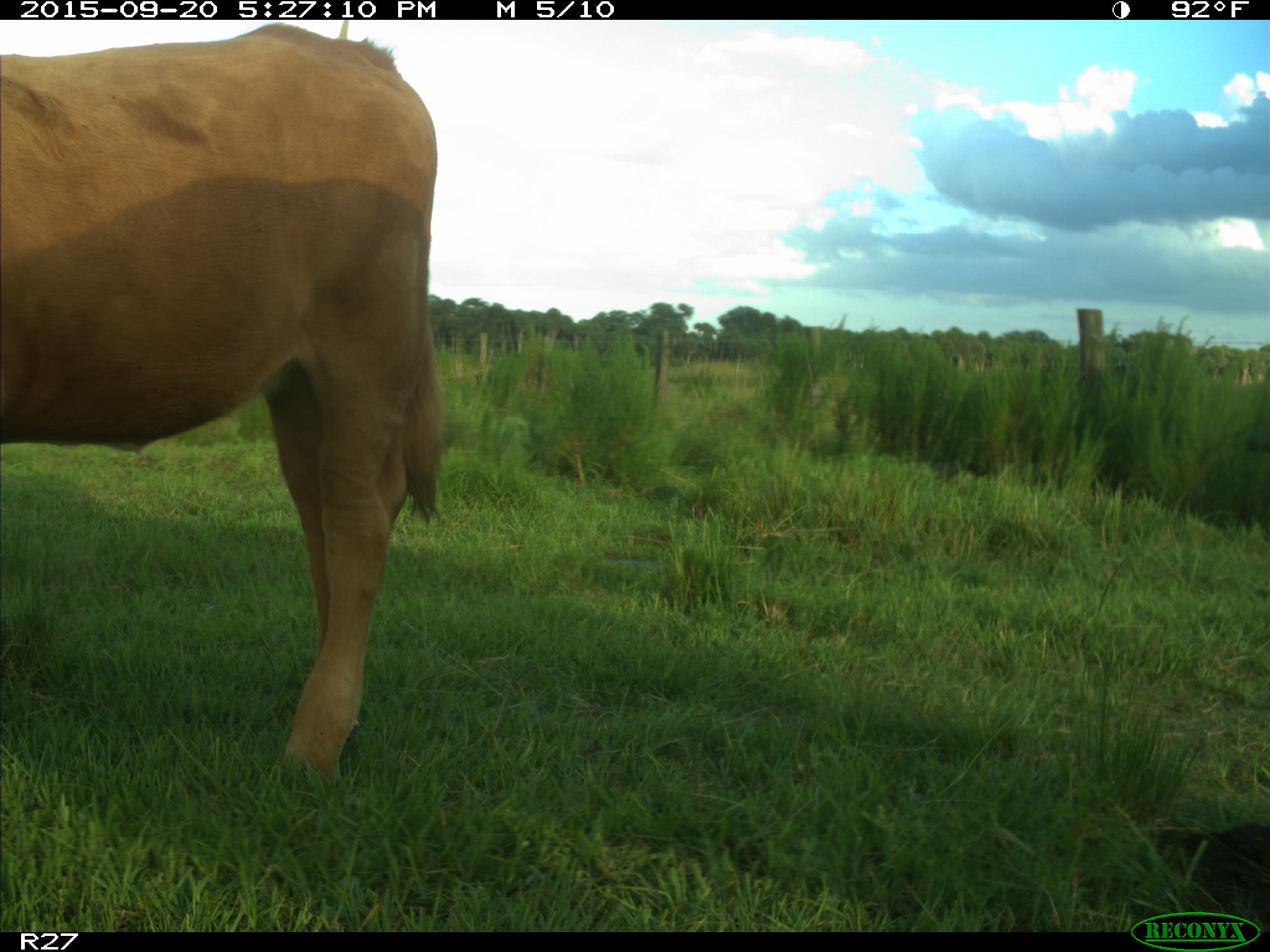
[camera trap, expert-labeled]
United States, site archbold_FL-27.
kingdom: Animalia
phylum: Chordata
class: Mammalia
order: Artiodactyla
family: Bovidae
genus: Bos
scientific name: Bos taurus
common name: domestic cow